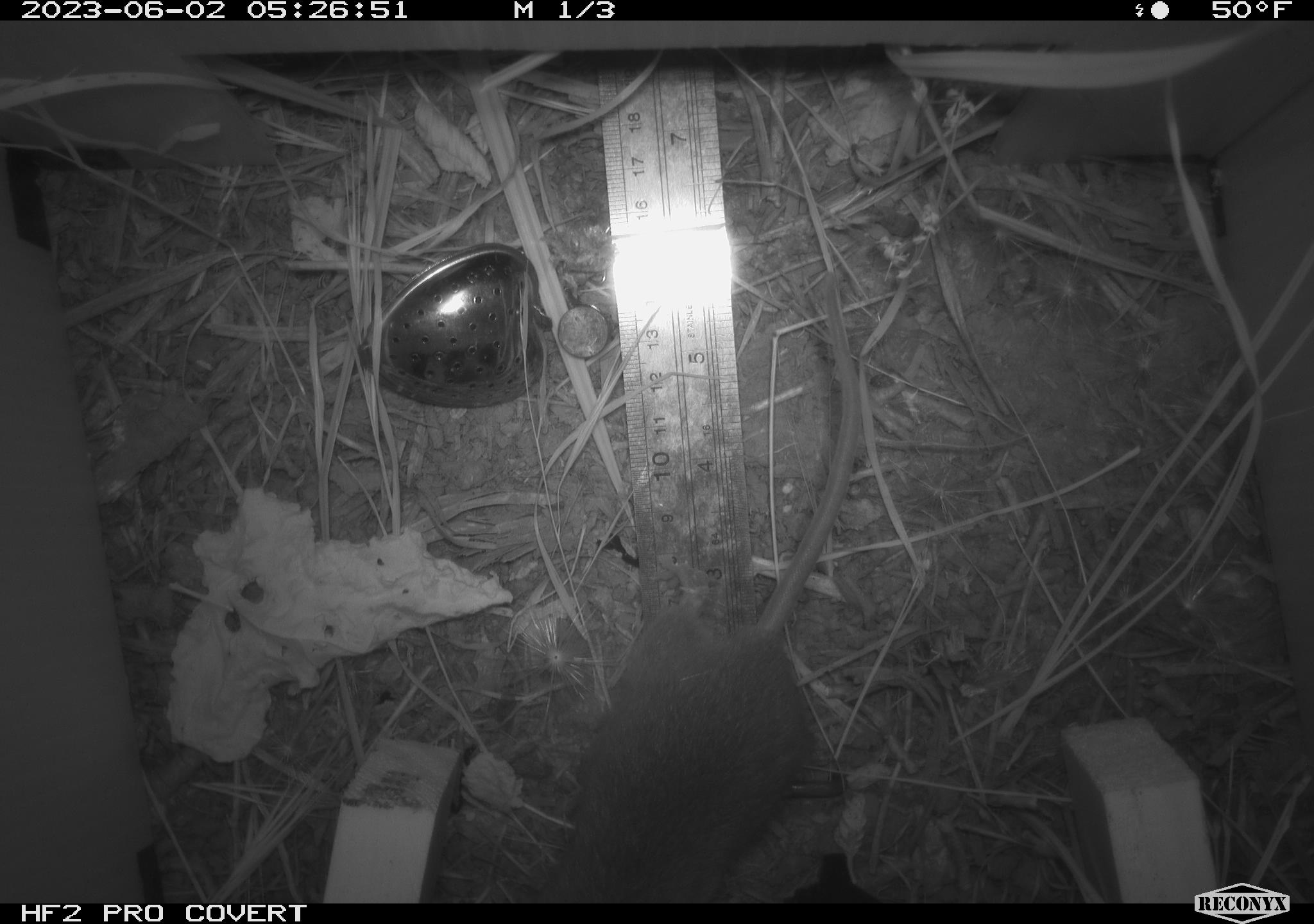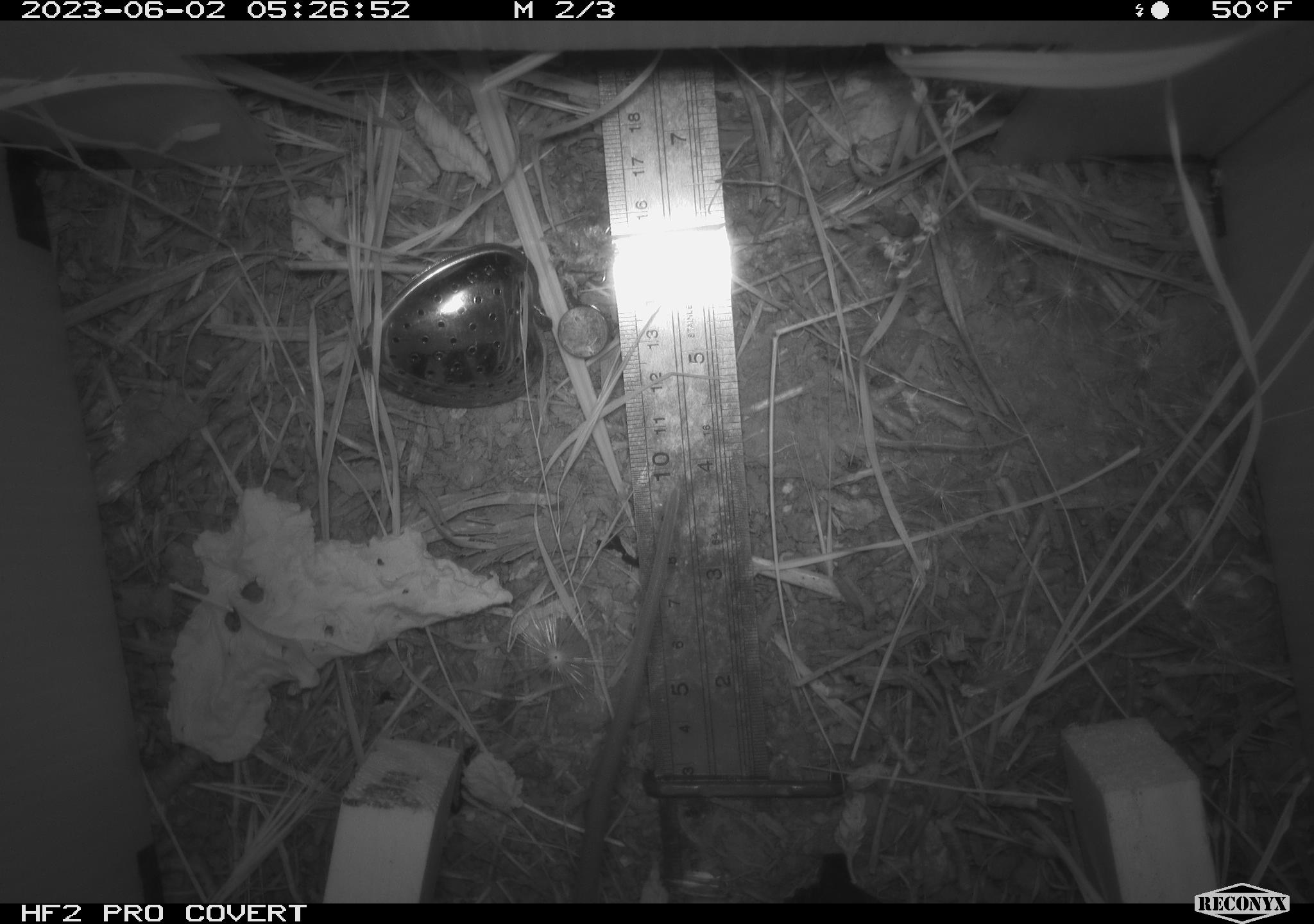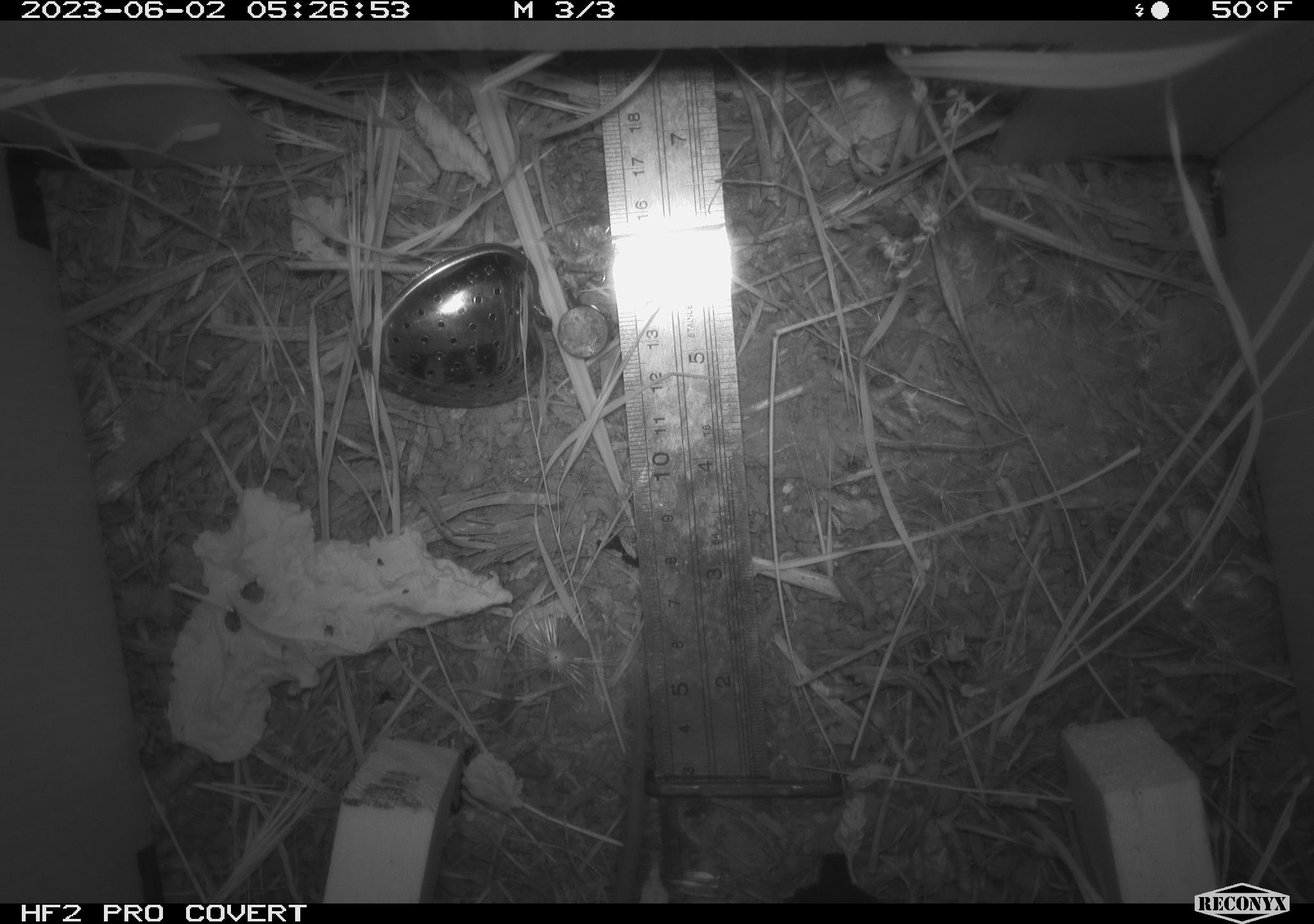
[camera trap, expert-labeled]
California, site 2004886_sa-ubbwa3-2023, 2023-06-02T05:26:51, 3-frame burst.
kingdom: Animalia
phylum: Chordata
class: Mammalia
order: Rodentia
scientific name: Rodentia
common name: mouse species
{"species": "mouse species (Rodentia)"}